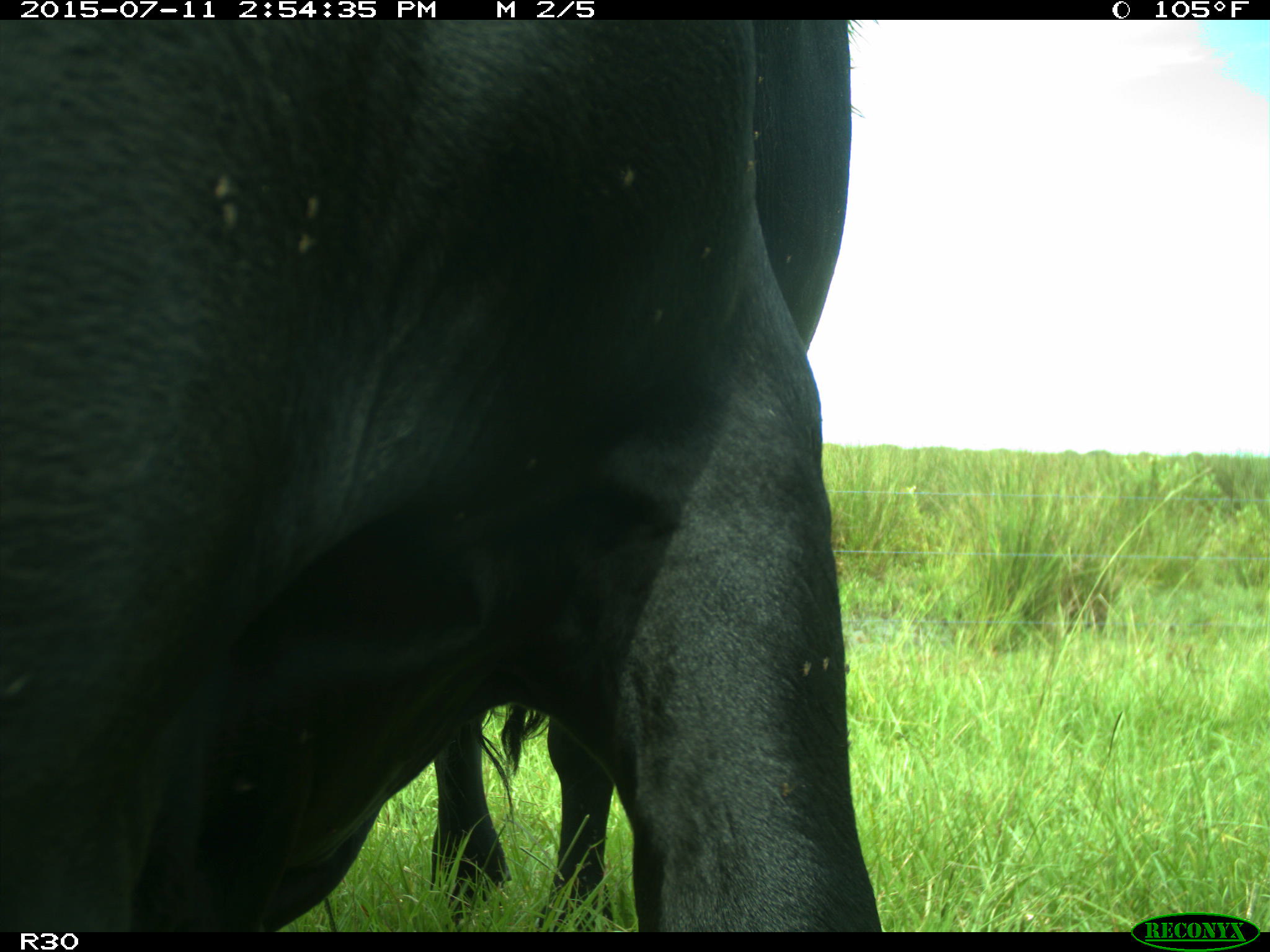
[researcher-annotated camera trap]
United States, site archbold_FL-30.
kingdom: Animalia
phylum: Chordata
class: Mammalia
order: Artiodactyla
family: Bovidae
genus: Bos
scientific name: Bos taurus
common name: domestic cow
Bos taurus (domestic cow).